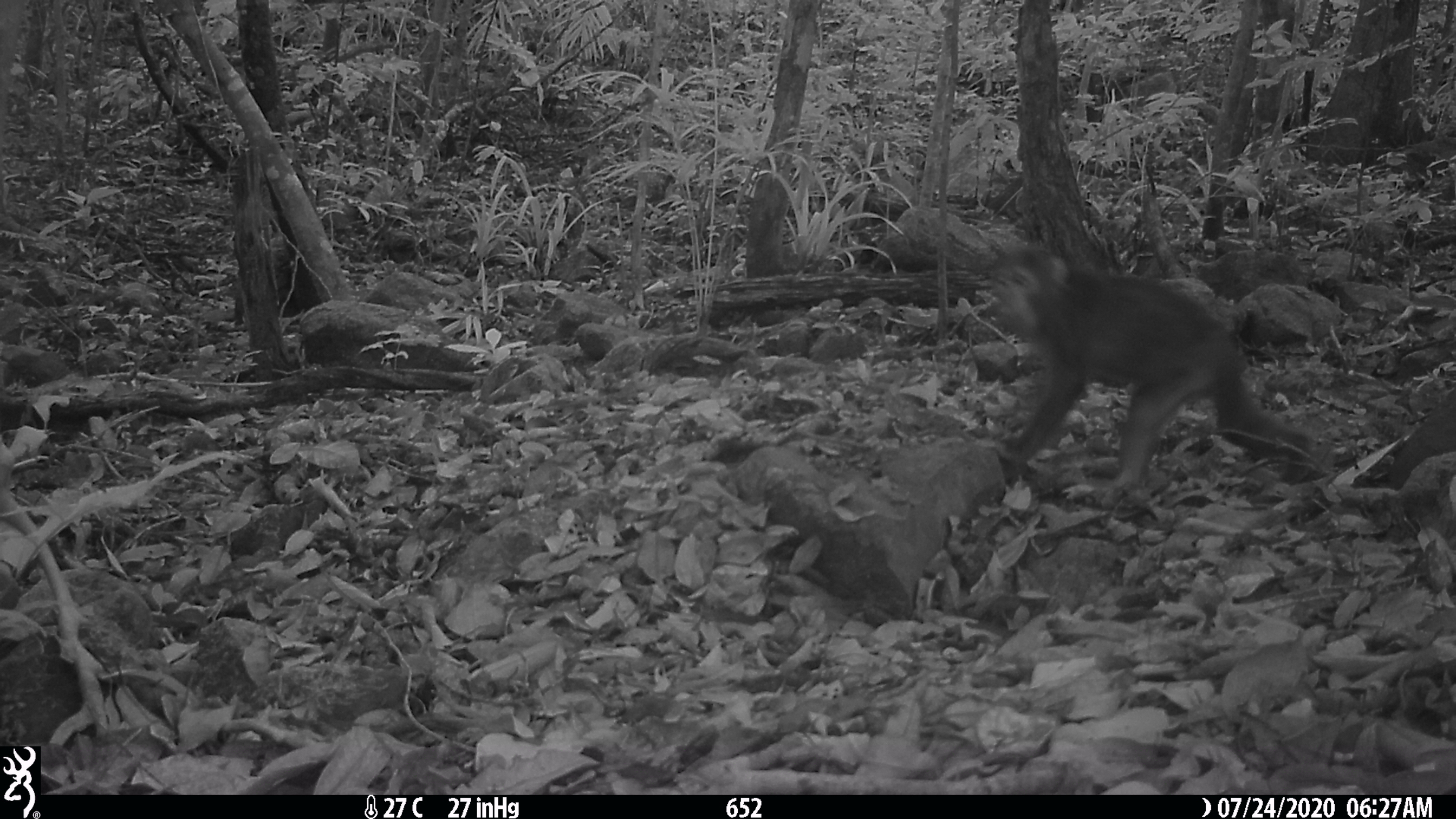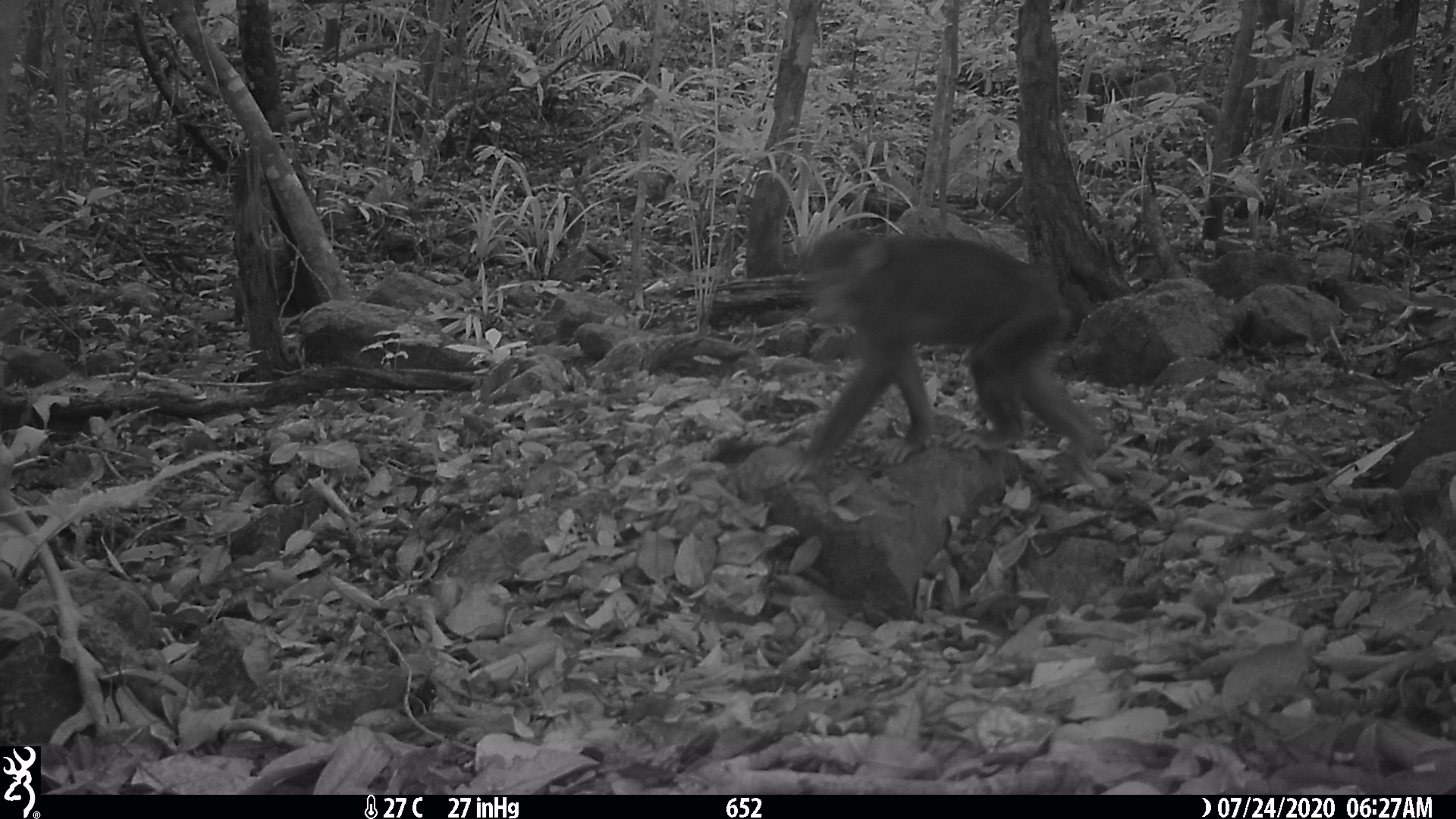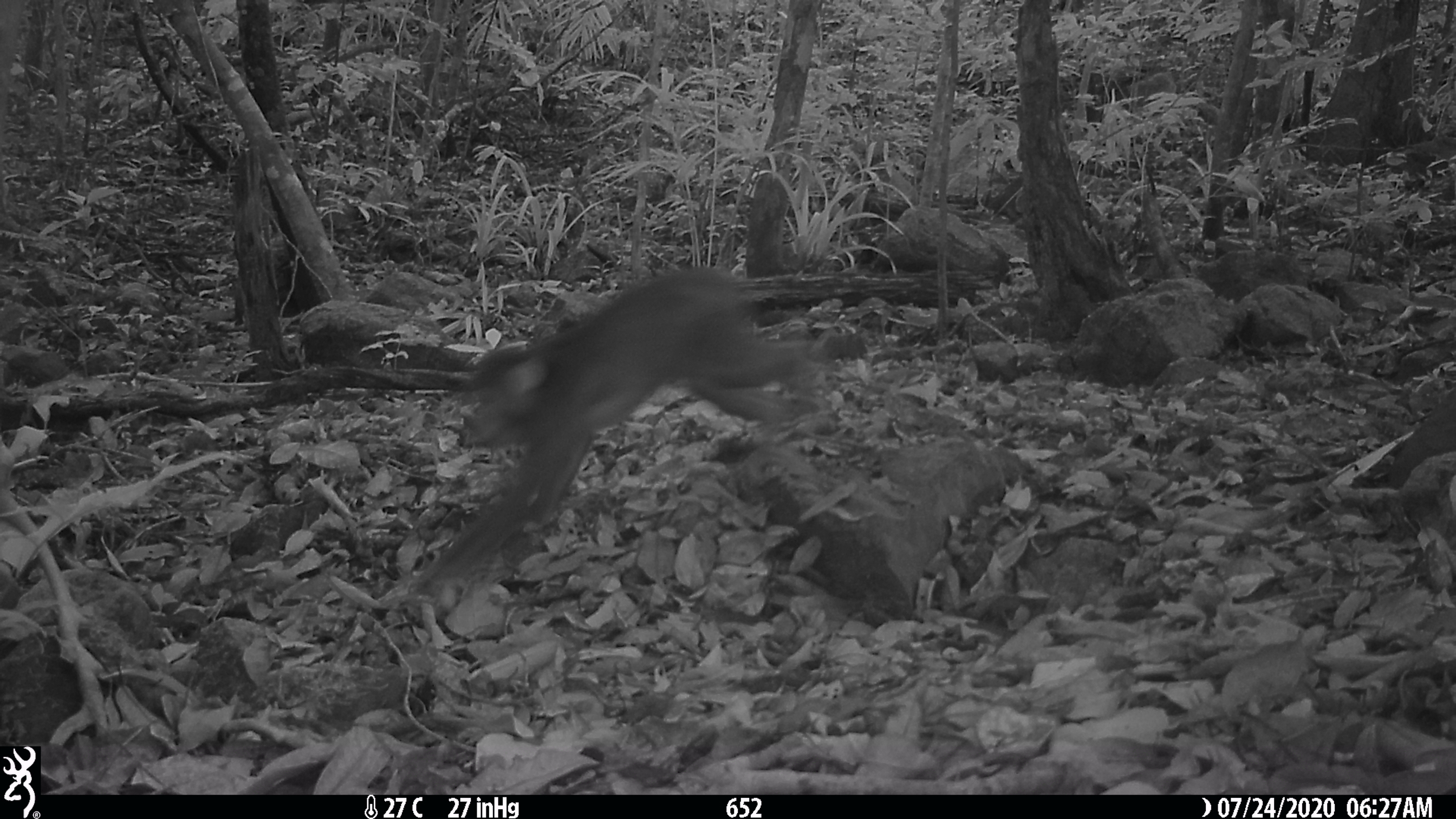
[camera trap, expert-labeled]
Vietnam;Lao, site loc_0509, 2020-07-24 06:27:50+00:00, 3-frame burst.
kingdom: Animalia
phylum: Chordata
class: Mammalia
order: Primates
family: Cercopithecidae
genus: Macaca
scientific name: Macaca arctoides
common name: stump-tailed macaque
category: stump tailed macaque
Stump tailed macaque (stump-tailed macaque) (Macaca arctoides). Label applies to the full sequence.